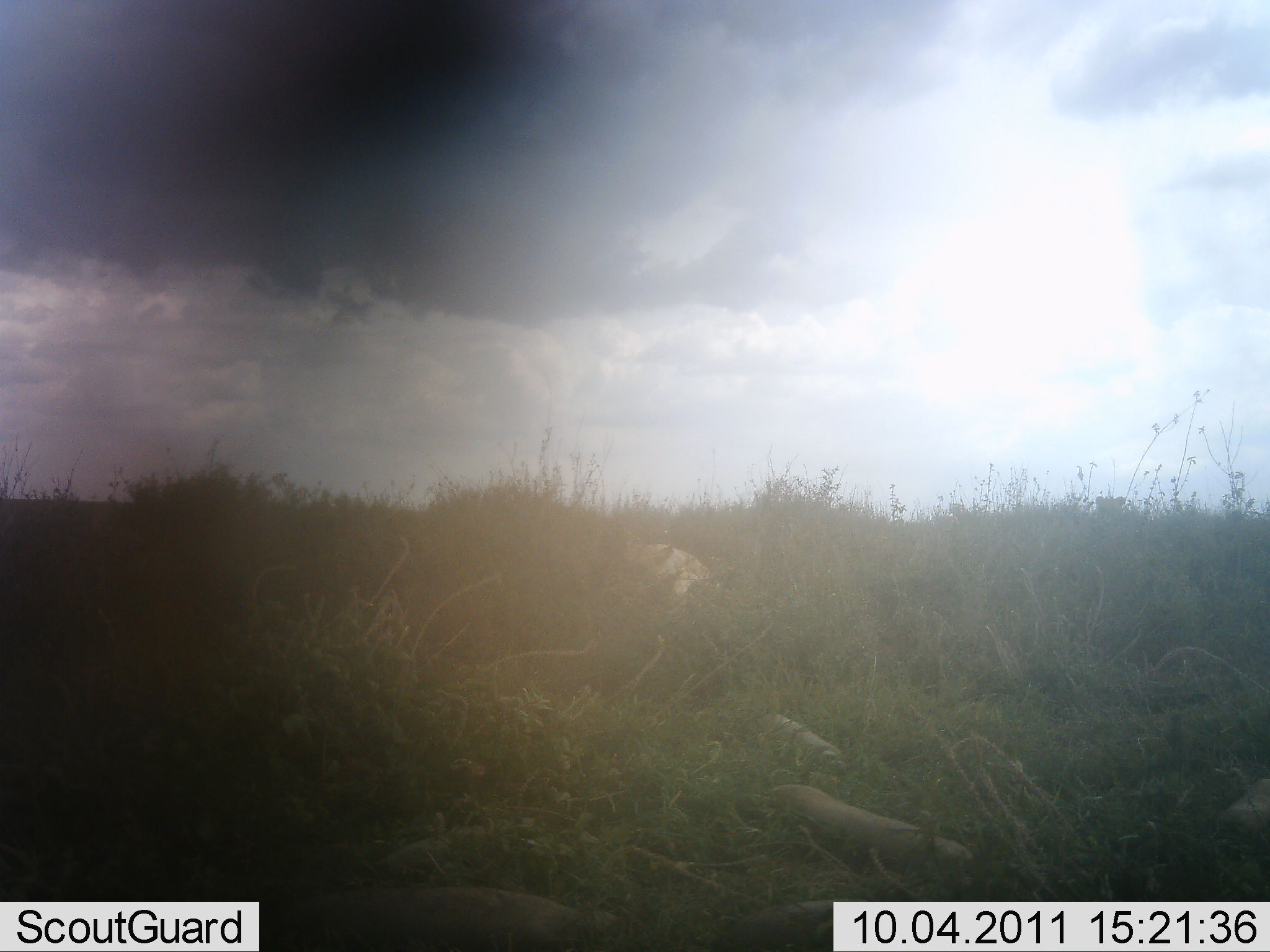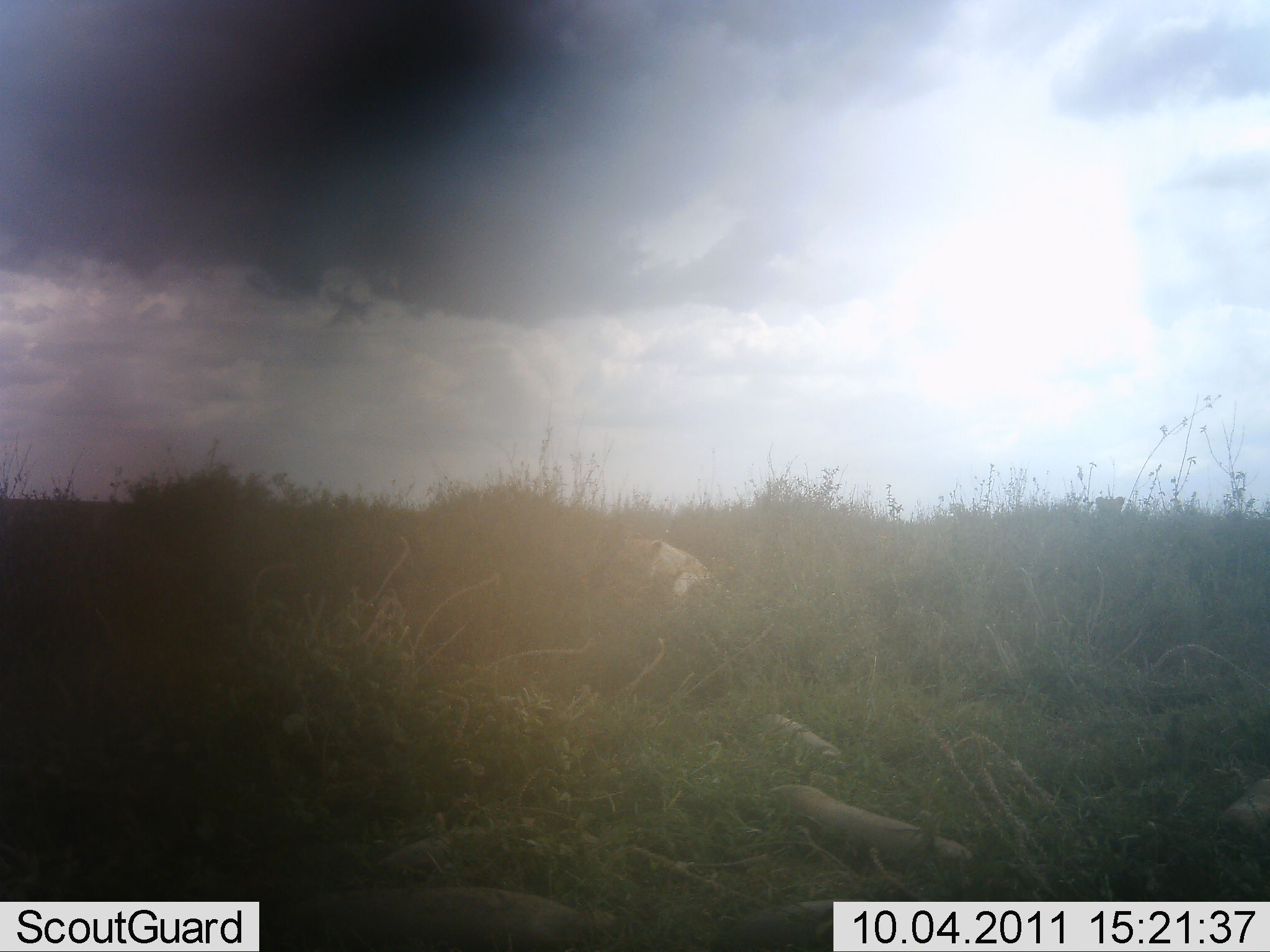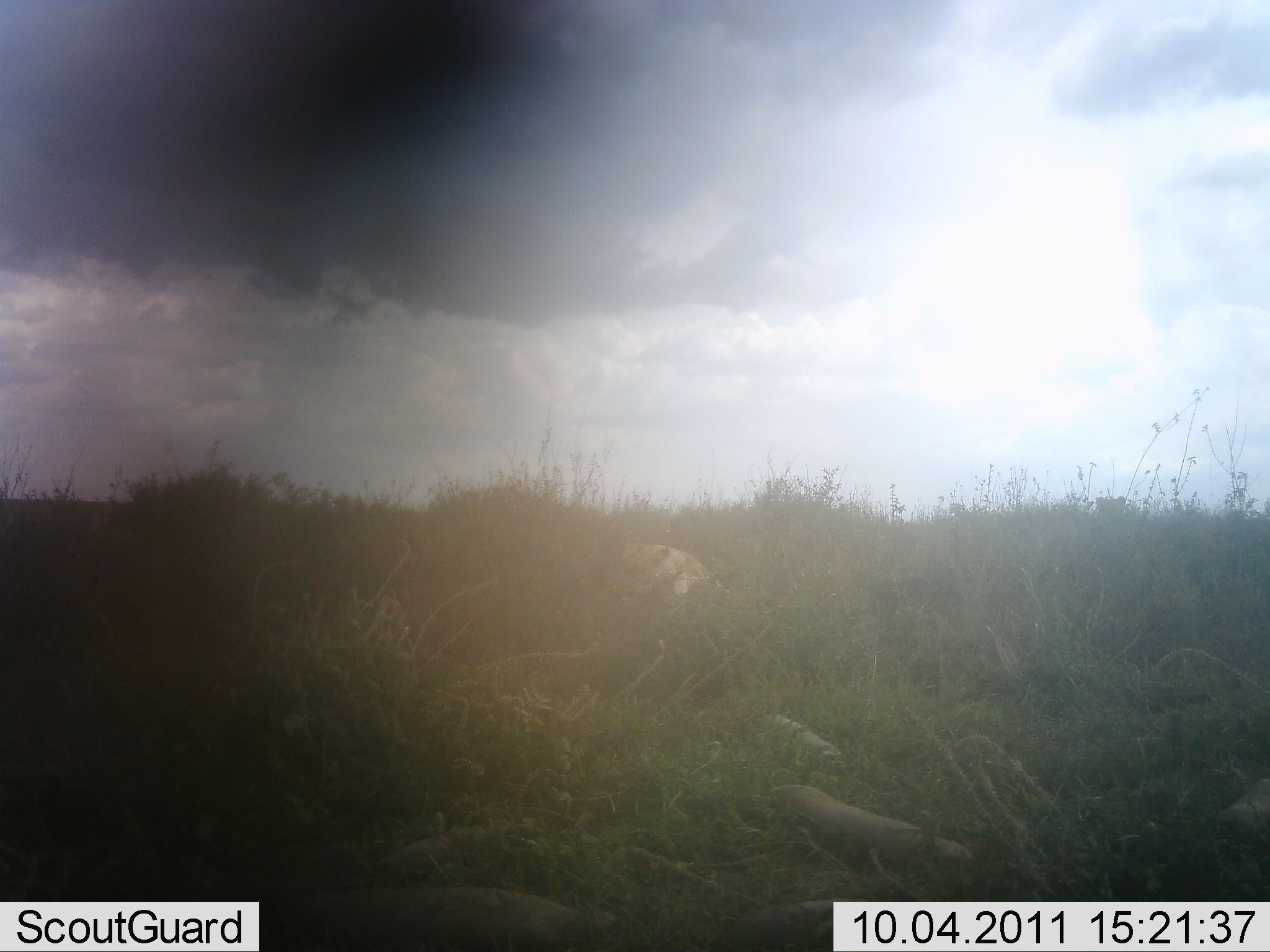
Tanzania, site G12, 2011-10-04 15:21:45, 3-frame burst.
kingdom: Animalia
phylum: Chordata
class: Mammalia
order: Carnivora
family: Felidae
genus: Panthera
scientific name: Panthera leo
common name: lion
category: lionfemale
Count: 1.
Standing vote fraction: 0%.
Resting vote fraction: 45%.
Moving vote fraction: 9%.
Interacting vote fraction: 18%.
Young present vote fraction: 9%.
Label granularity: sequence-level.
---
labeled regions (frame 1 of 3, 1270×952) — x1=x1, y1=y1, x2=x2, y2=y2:
animal: x1=613, y1=525, x2=711, y2=603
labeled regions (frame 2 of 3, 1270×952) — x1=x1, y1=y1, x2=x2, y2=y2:
animal: x1=615, y1=539, x2=715, y2=601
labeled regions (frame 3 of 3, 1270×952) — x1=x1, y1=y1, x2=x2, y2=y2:
animal: x1=612, y1=543, x2=710, y2=604